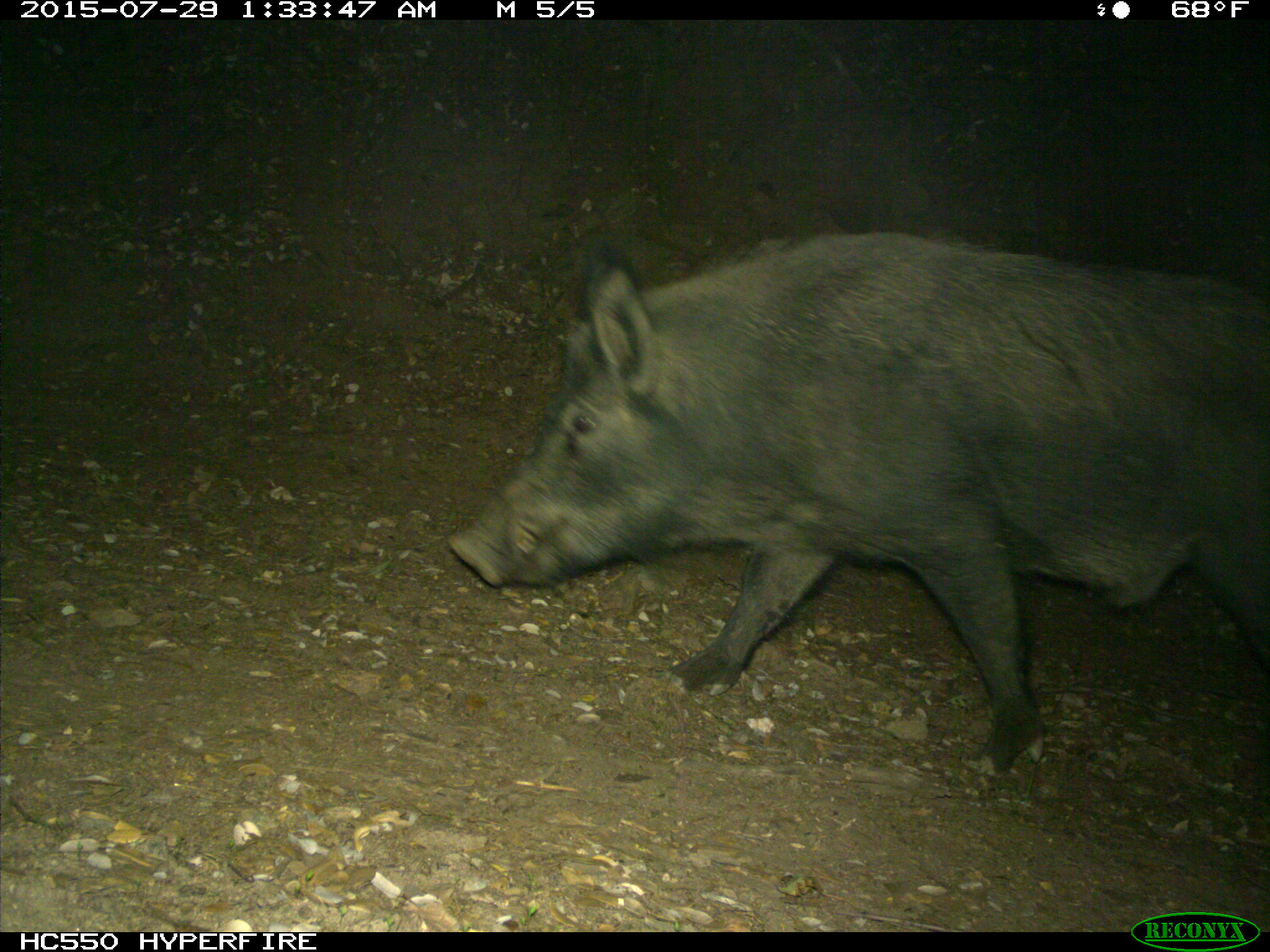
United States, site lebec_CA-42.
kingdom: Animalia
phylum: Chordata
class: Mammalia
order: Artiodactyla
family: Suidae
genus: Sus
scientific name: Sus scrofa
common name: wild boar